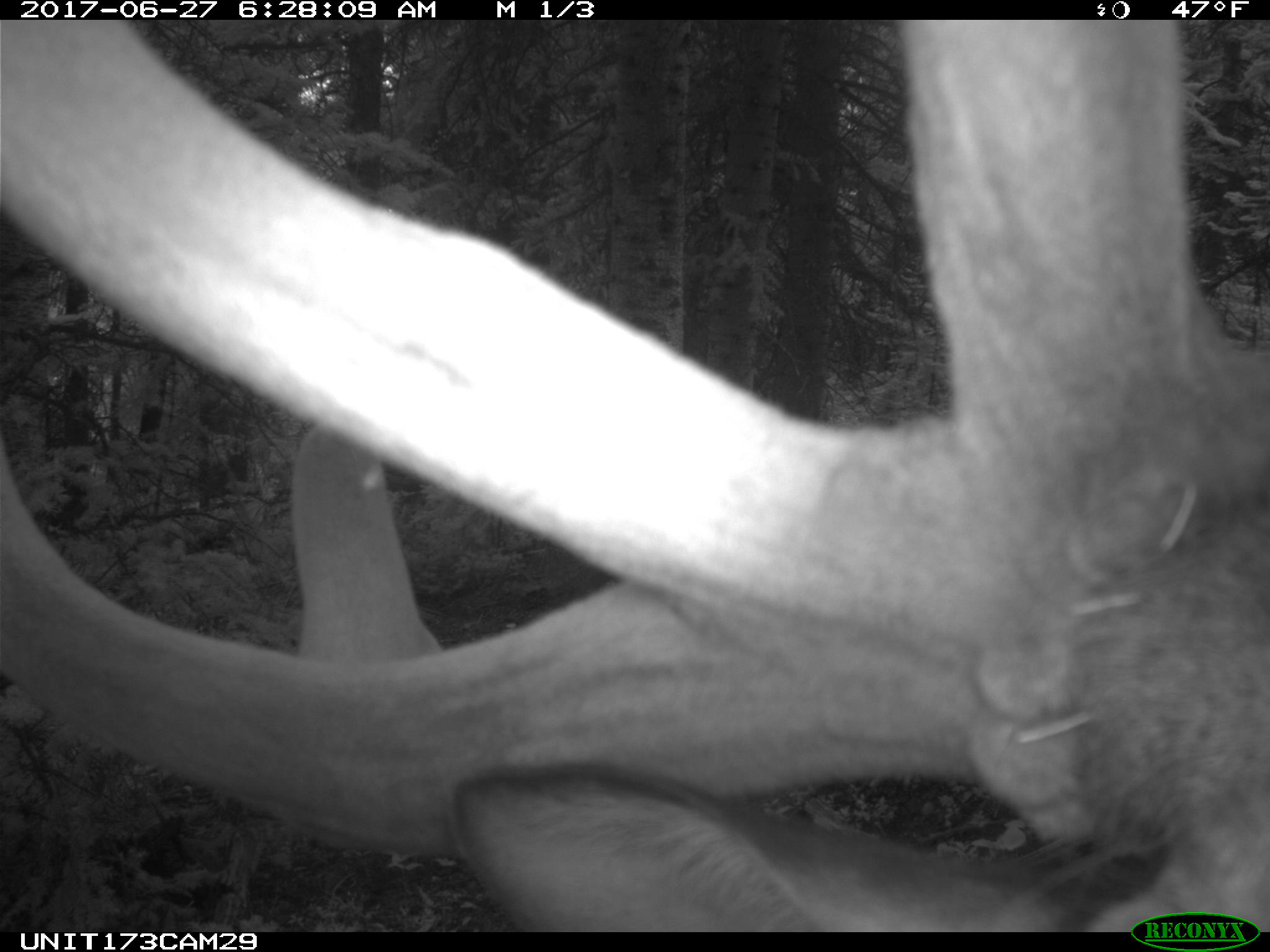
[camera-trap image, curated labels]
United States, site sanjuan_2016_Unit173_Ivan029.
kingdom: Animalia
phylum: Chordata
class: Mammalia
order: Artiodactyla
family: Cervidae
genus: Cervus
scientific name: Cervus elaphus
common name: red deer